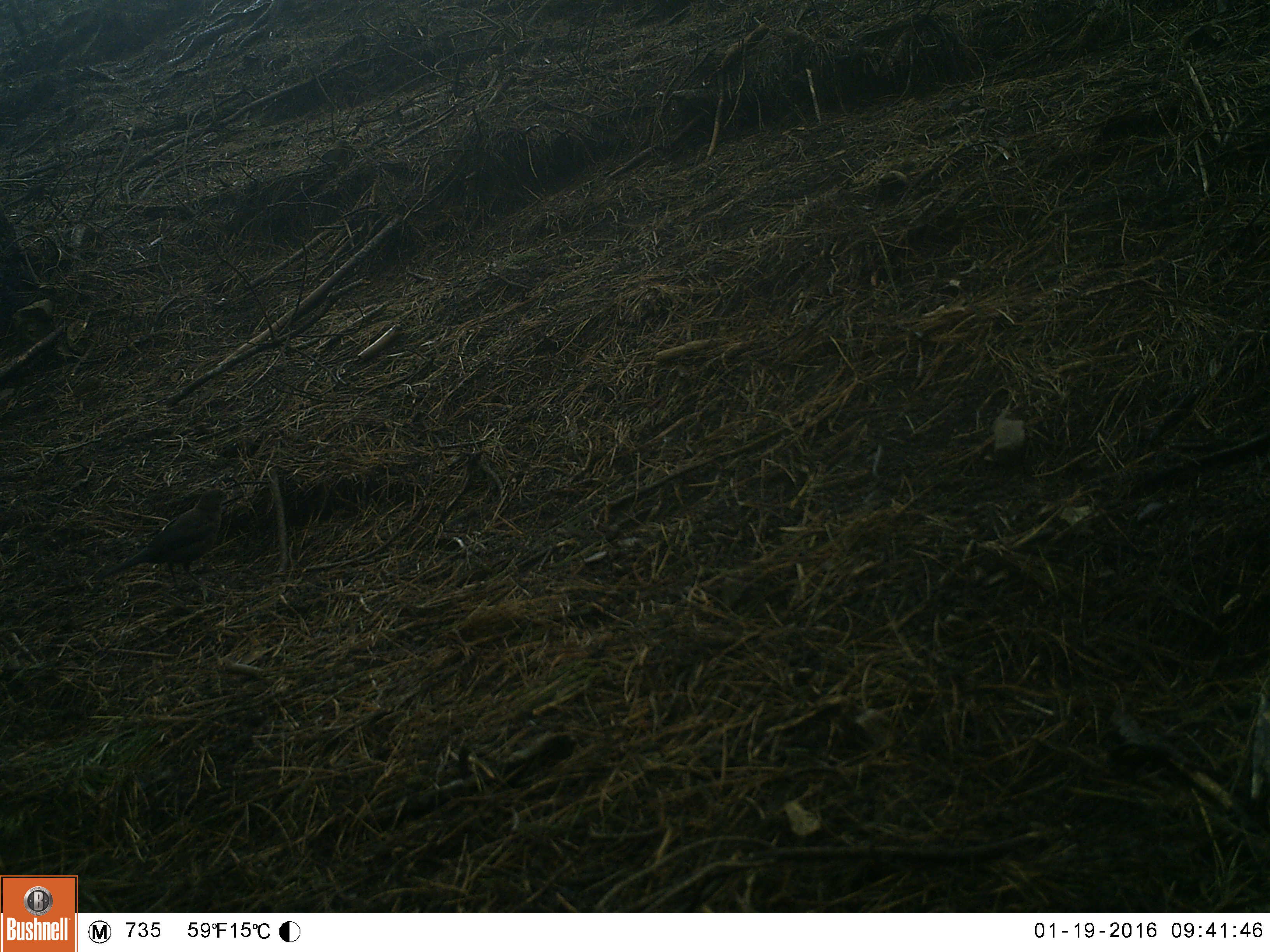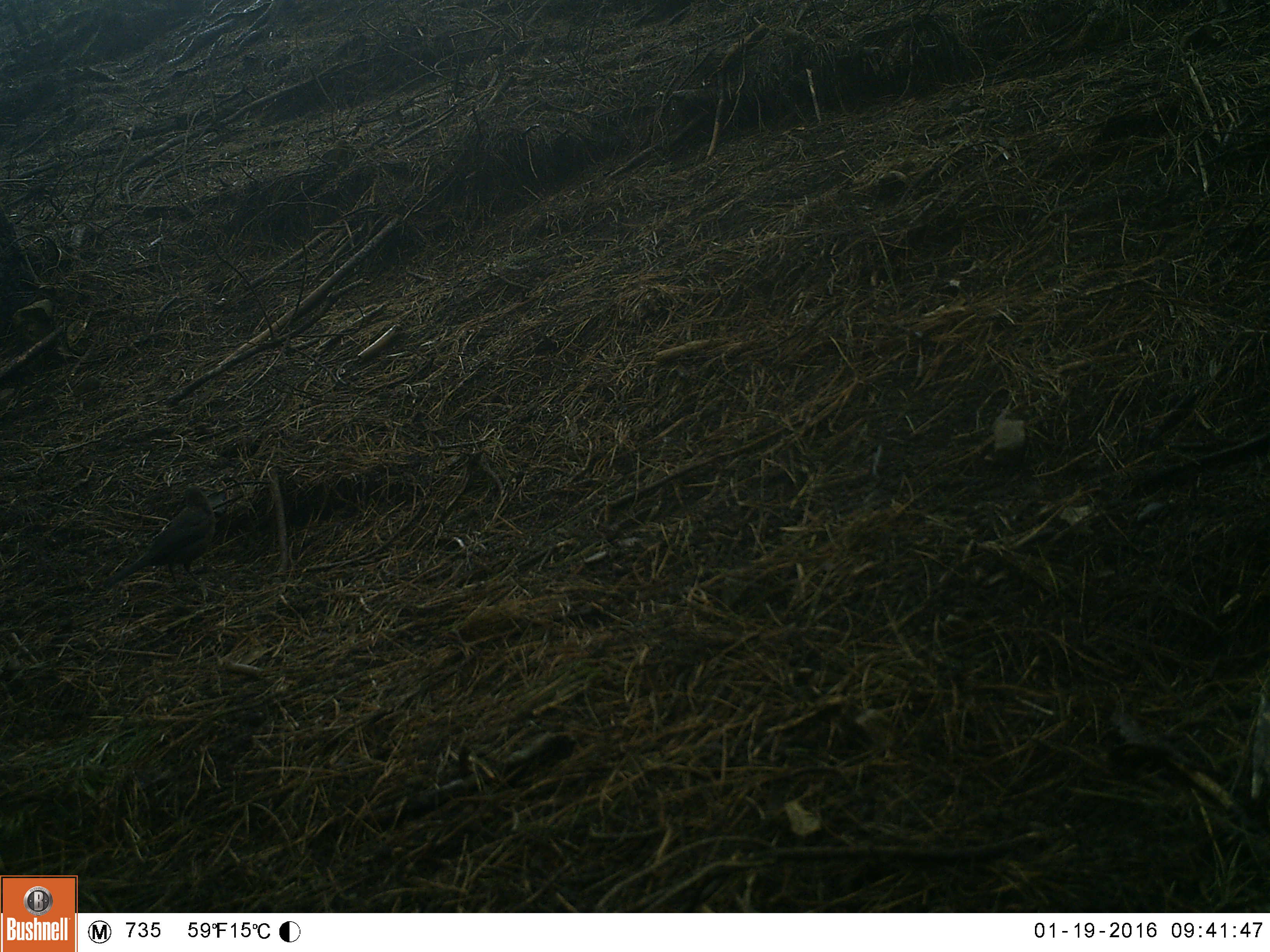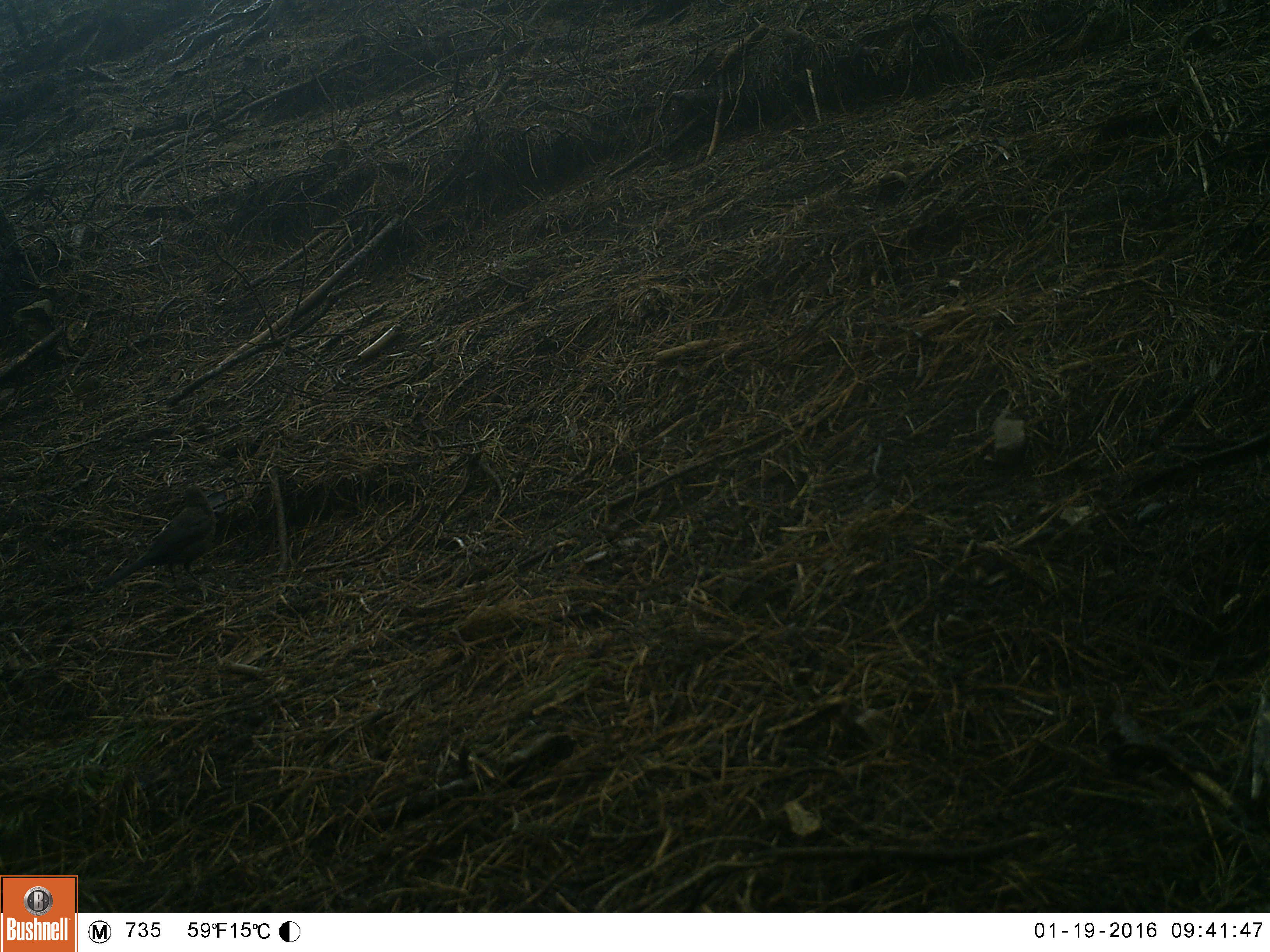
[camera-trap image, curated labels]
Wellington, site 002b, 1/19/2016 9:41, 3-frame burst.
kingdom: Animalia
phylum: Chordata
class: Aves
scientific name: Aves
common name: bird